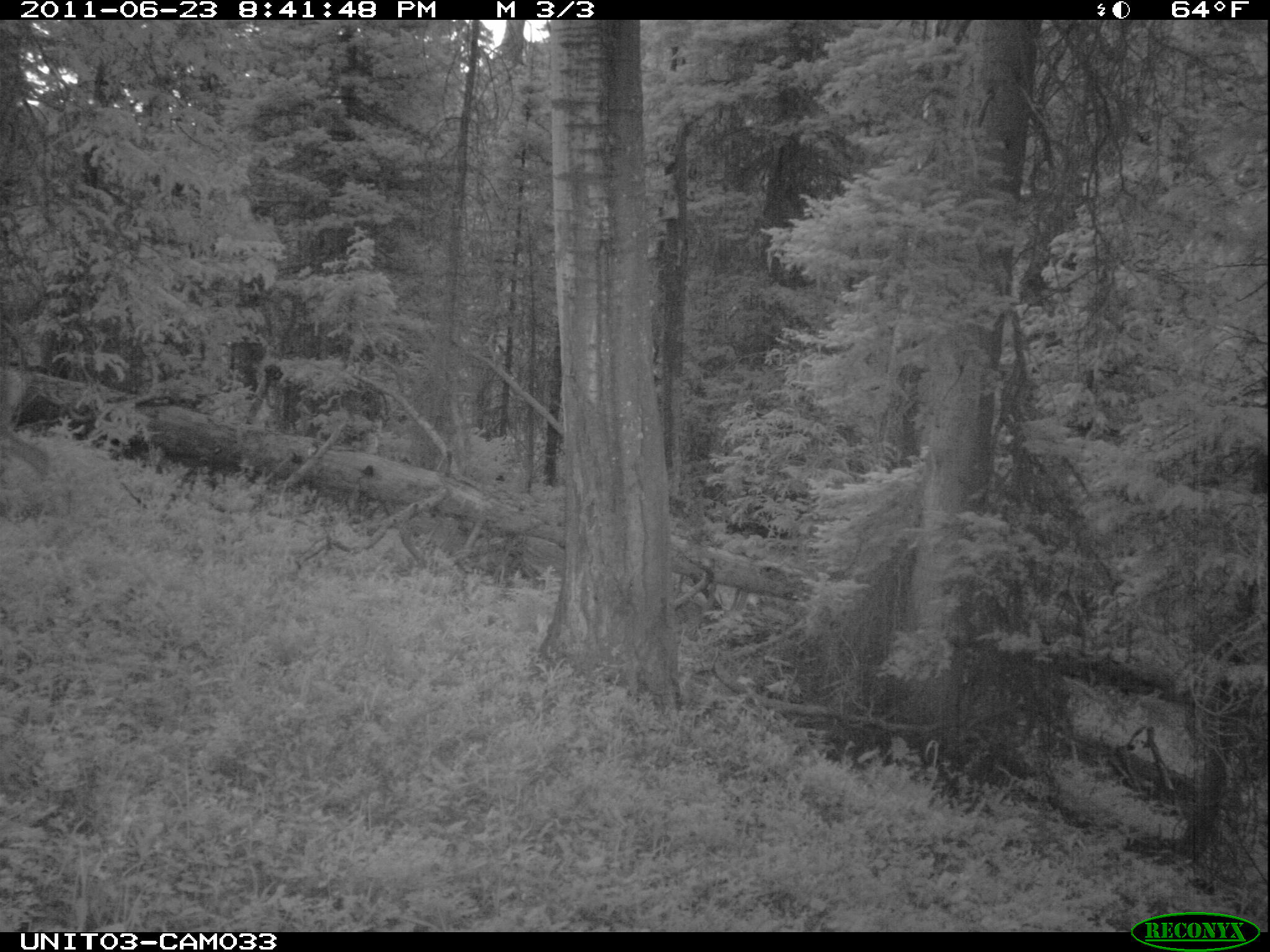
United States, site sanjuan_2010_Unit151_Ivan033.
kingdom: Animalia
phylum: Chordata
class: Mammalia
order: Artiodactyla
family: Cervidae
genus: Odocoileus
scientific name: Odocoileus hemionus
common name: mule deer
Odocoileus hemionus (mule deer).